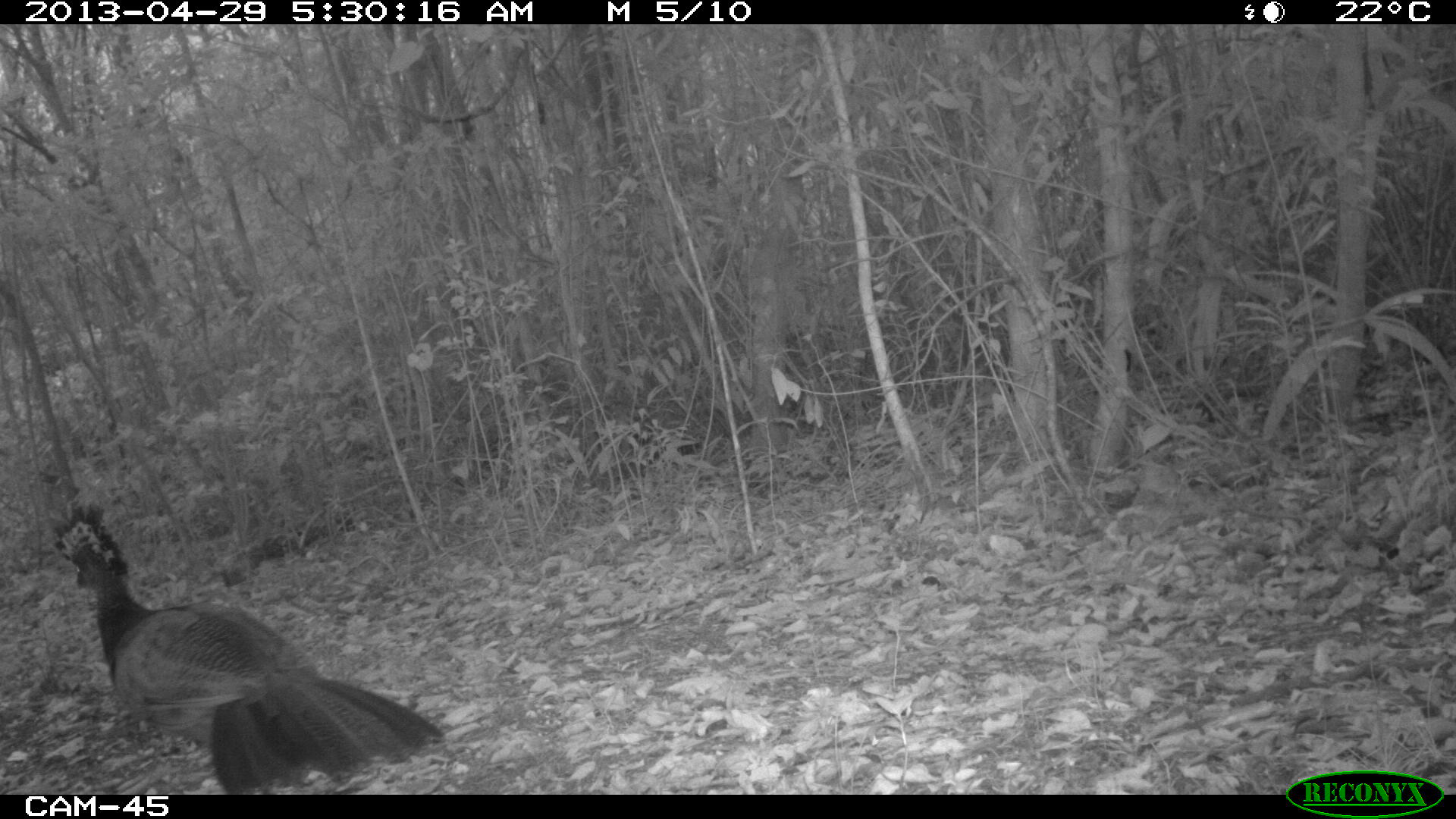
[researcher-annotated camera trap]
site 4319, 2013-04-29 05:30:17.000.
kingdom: Animalia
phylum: Chordata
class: Aves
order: Galliformes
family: Cracidae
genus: Crax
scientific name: Crax rubra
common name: great curassow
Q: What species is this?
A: Crax rubra (great curassow).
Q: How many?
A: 1.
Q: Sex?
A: Female.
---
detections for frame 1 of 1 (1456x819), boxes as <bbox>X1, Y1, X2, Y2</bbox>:
crax rubra: <bbox>46, 504, 444, 795</bbox>